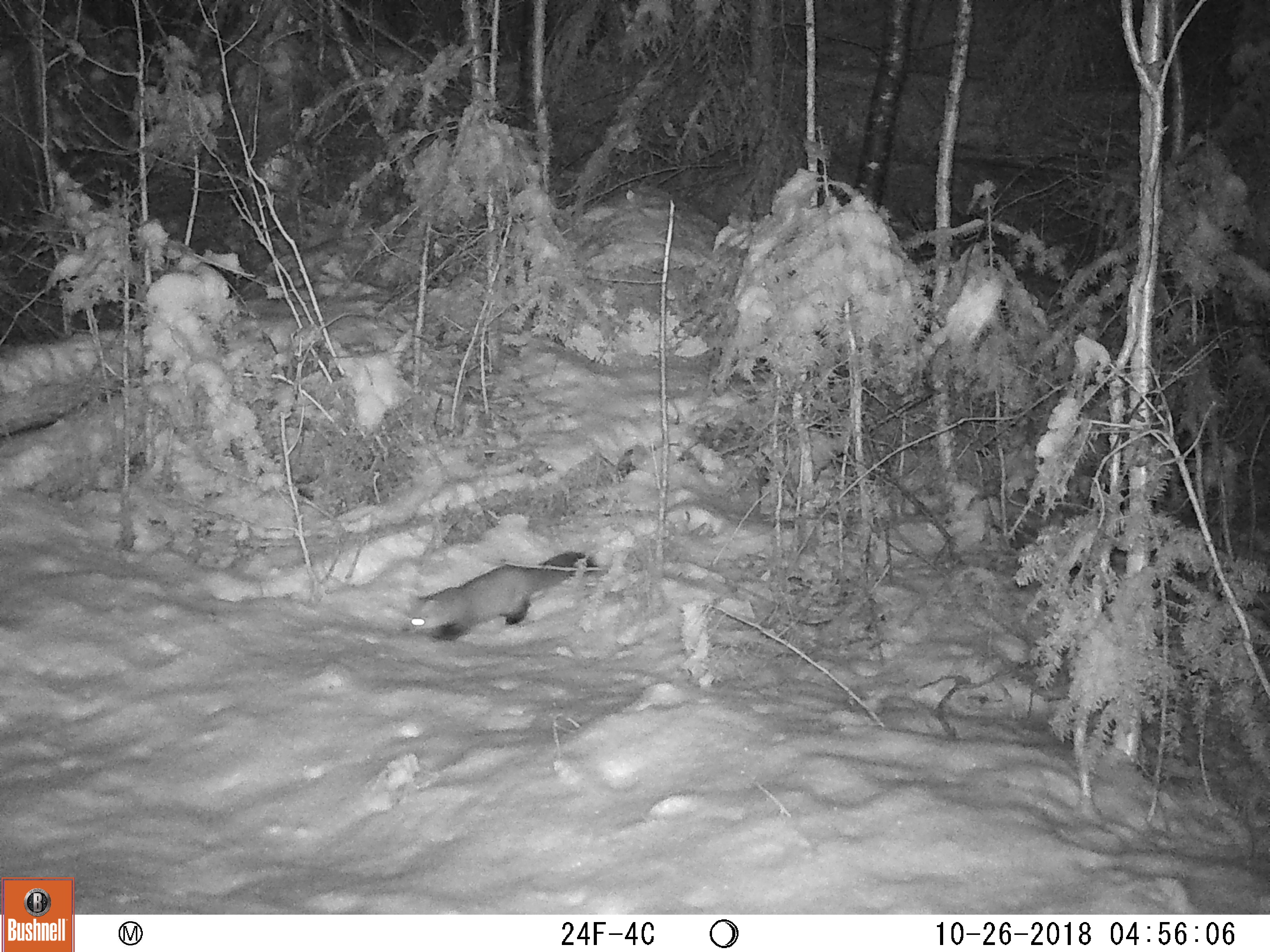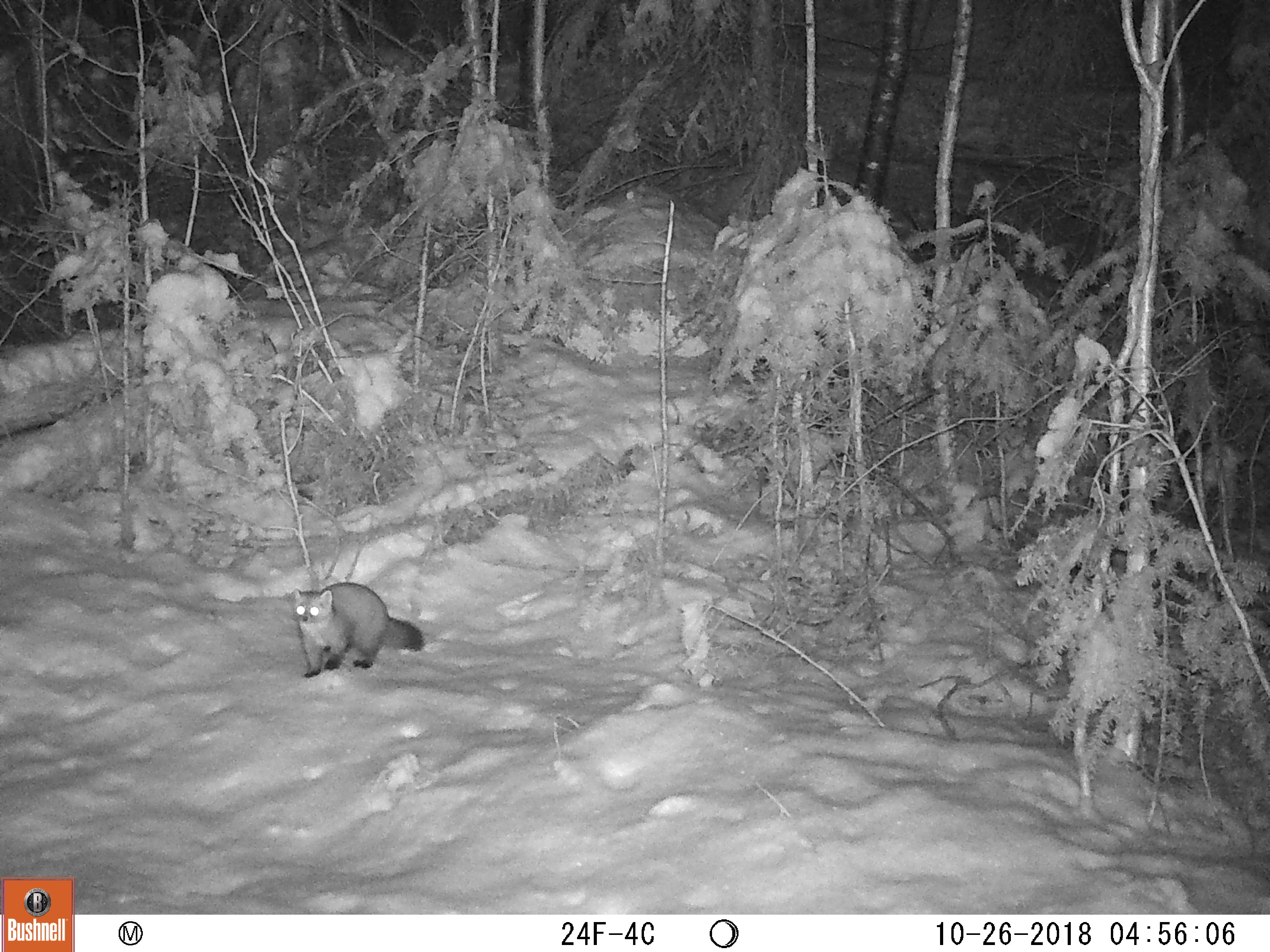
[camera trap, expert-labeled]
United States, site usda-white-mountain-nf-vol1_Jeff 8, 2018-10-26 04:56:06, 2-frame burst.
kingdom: Animalia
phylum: Chordata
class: Mammalia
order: Carnivora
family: Mustelidae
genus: Martes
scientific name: Martes americana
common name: american marten